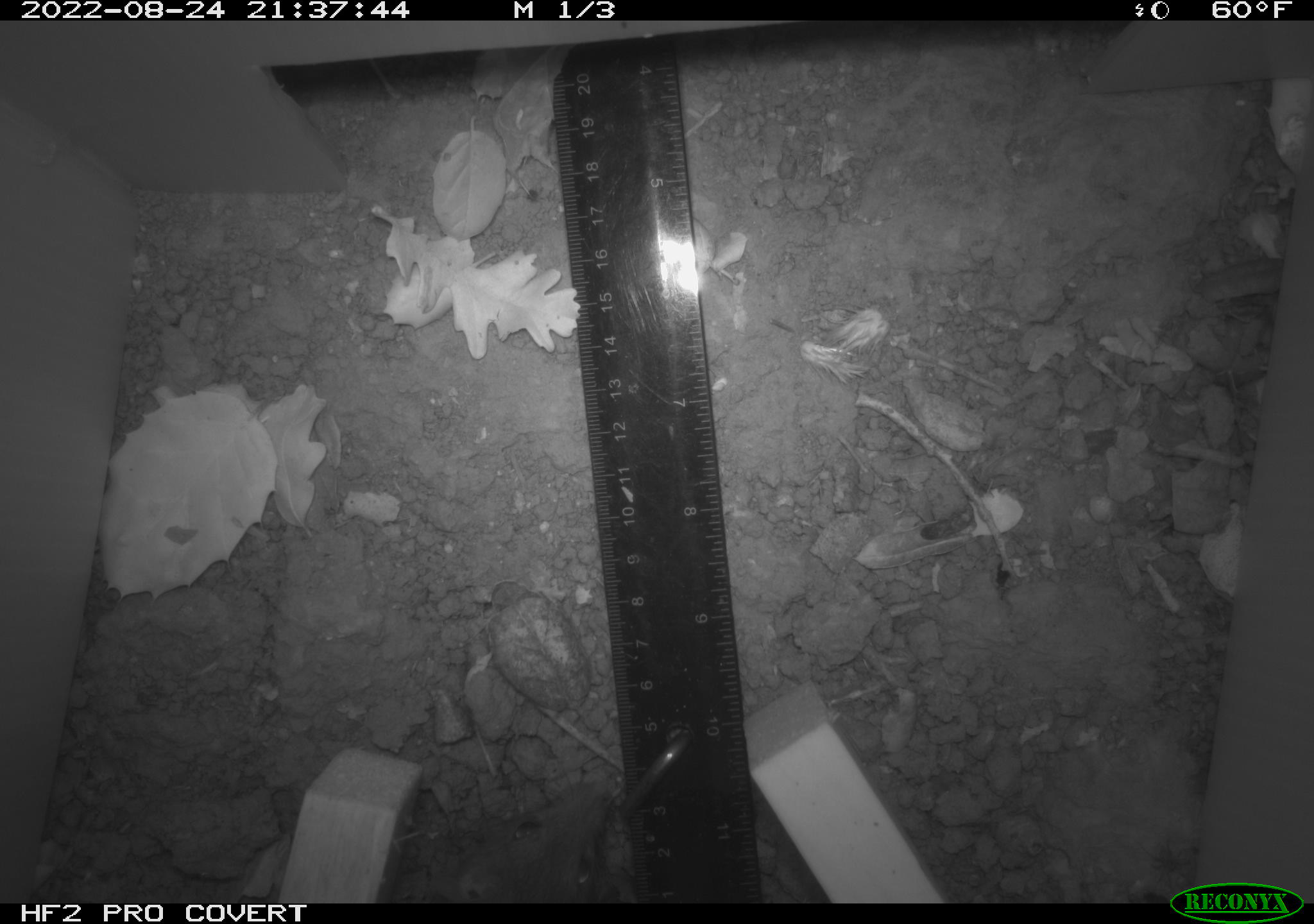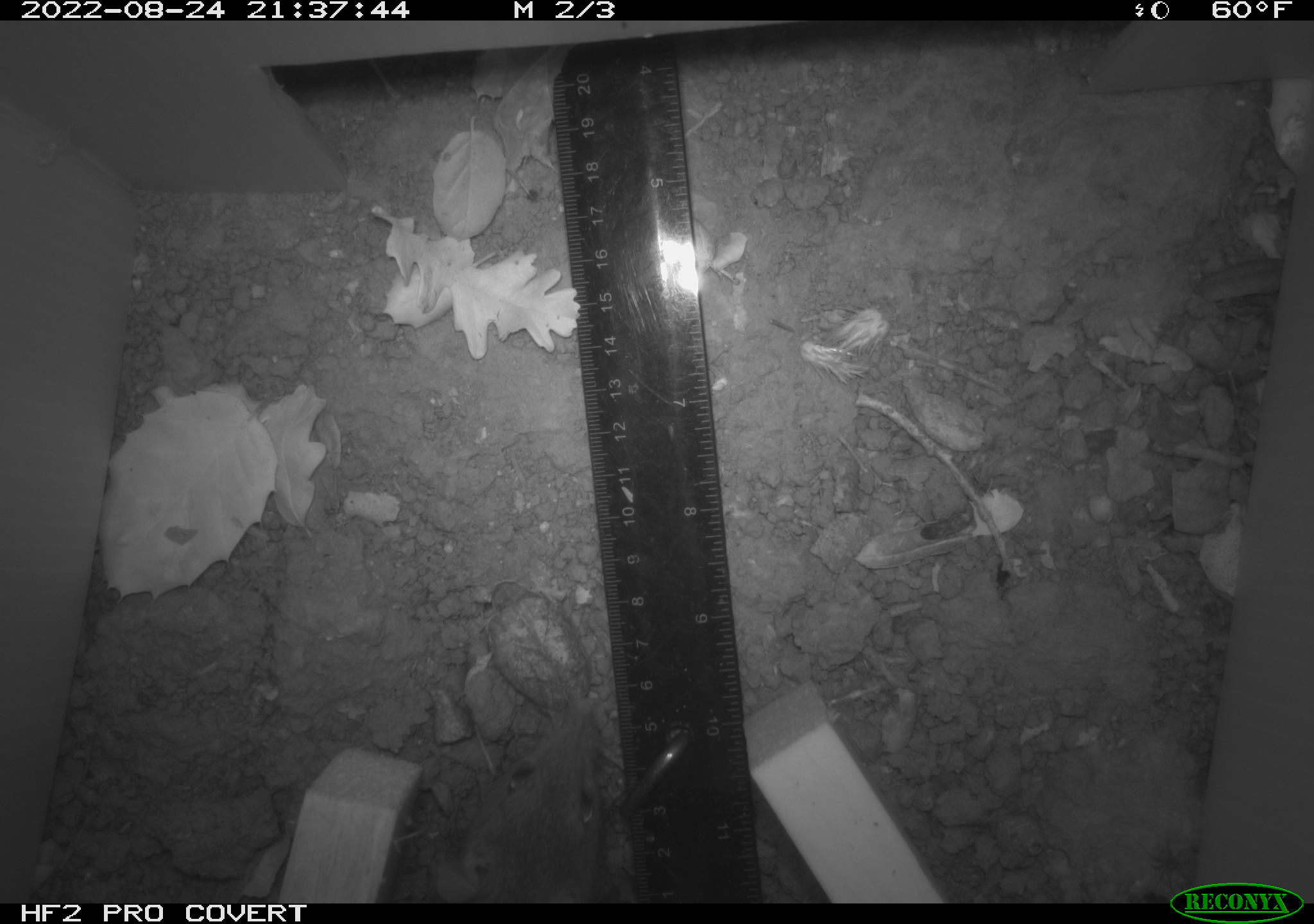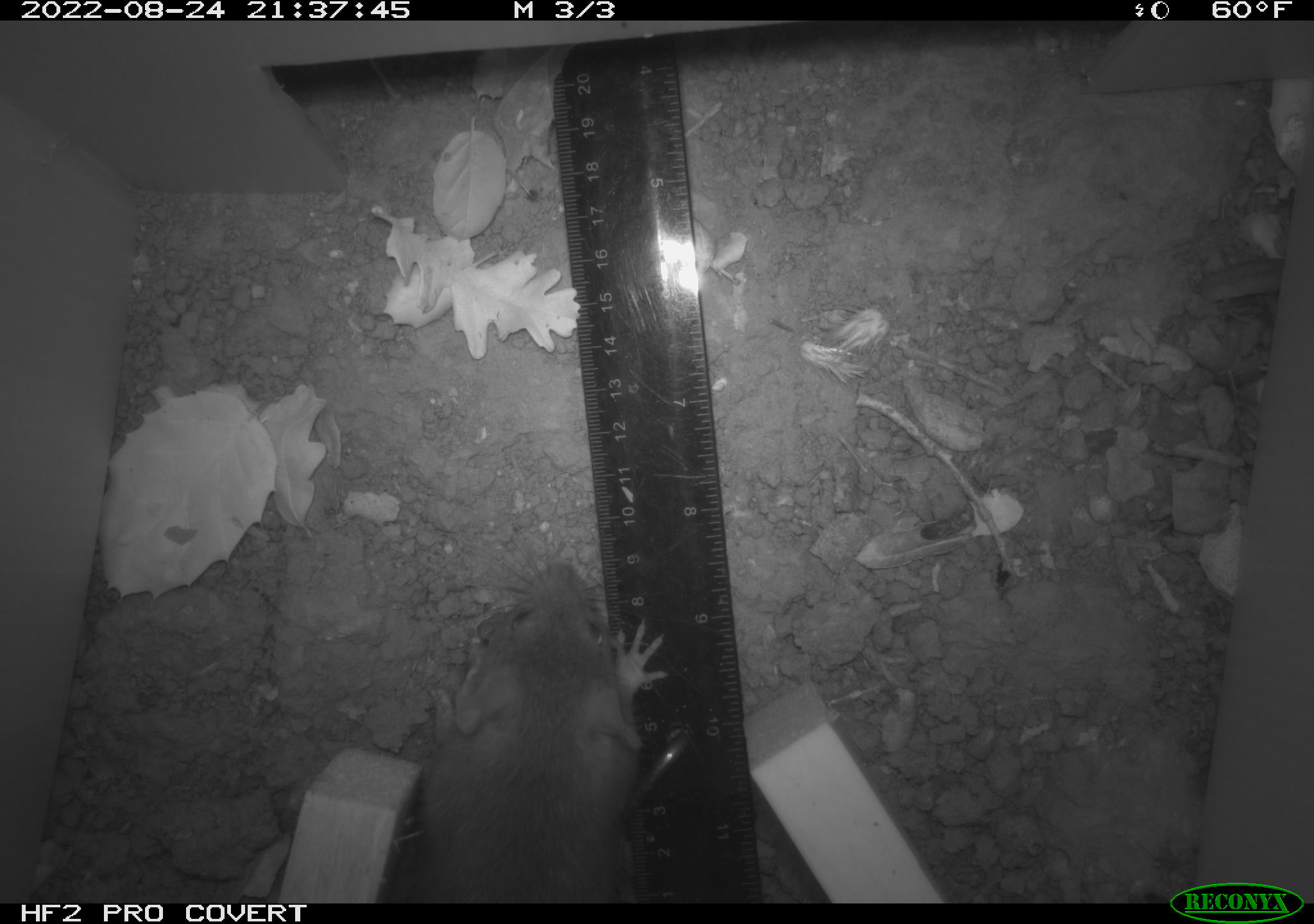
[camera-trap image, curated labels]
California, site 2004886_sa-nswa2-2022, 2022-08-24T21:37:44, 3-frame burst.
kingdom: Animalia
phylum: Chordata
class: Mammalia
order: Rodentia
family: Muridae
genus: Rattus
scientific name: Rattus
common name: rat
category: rattus species